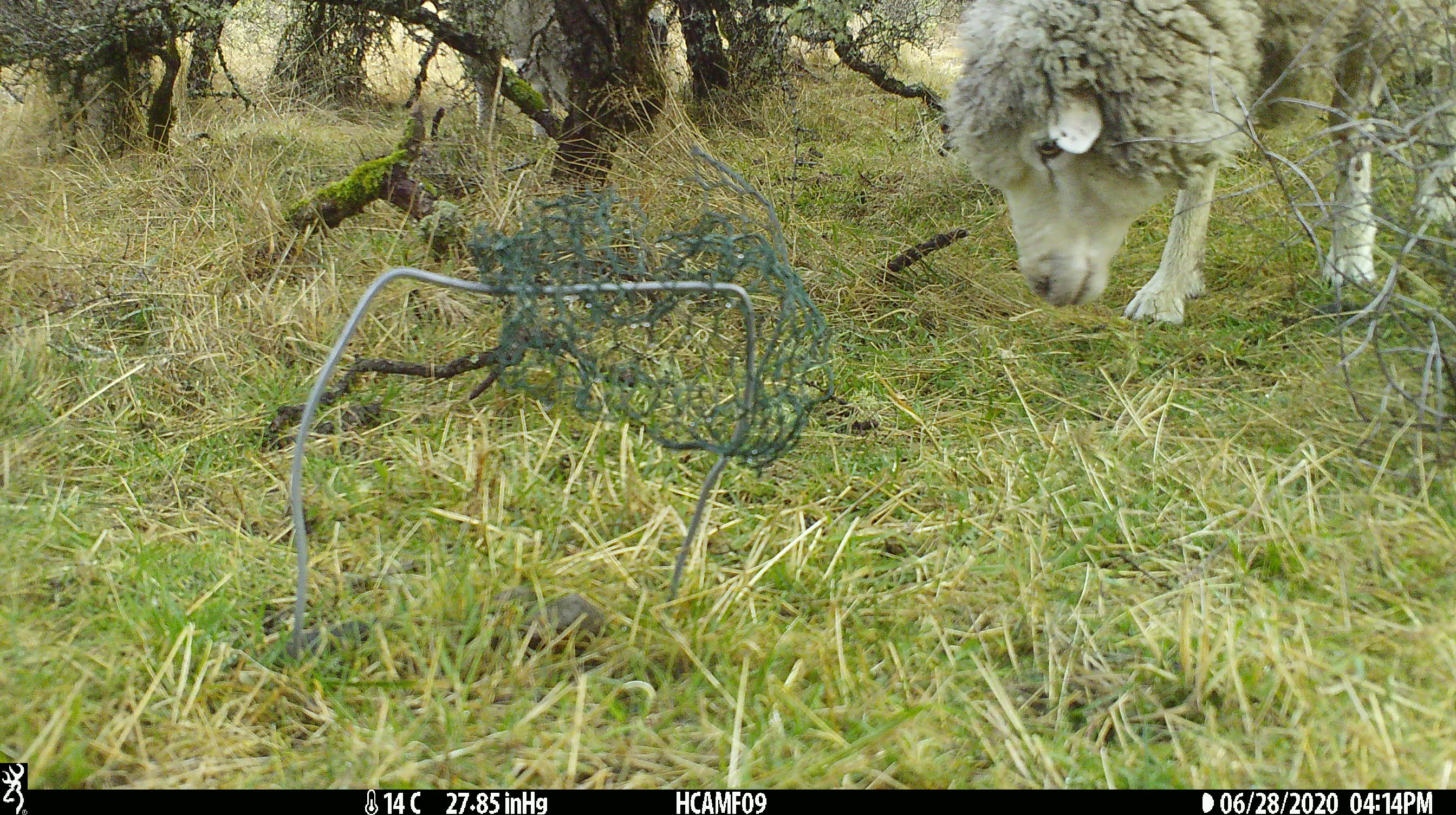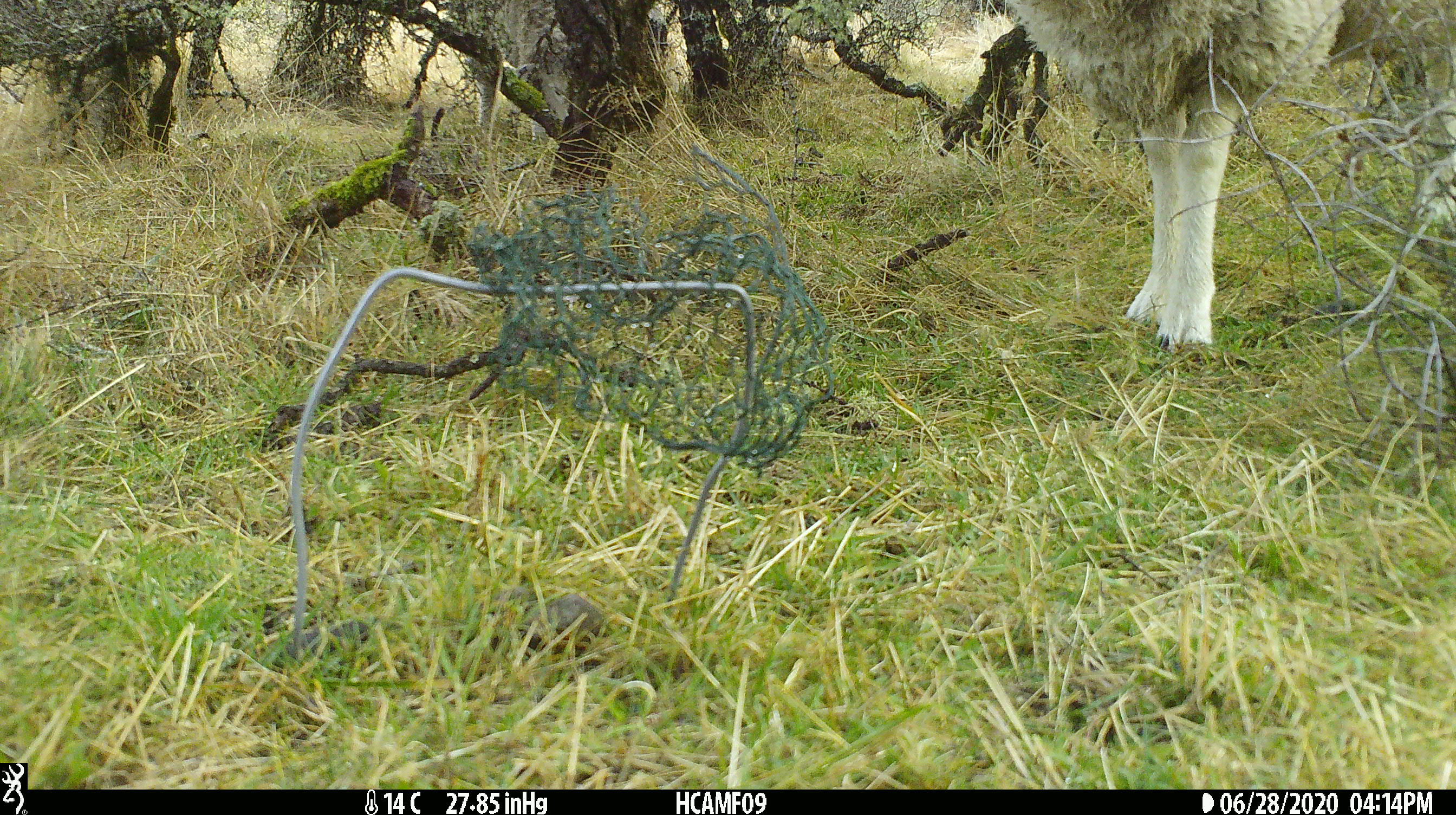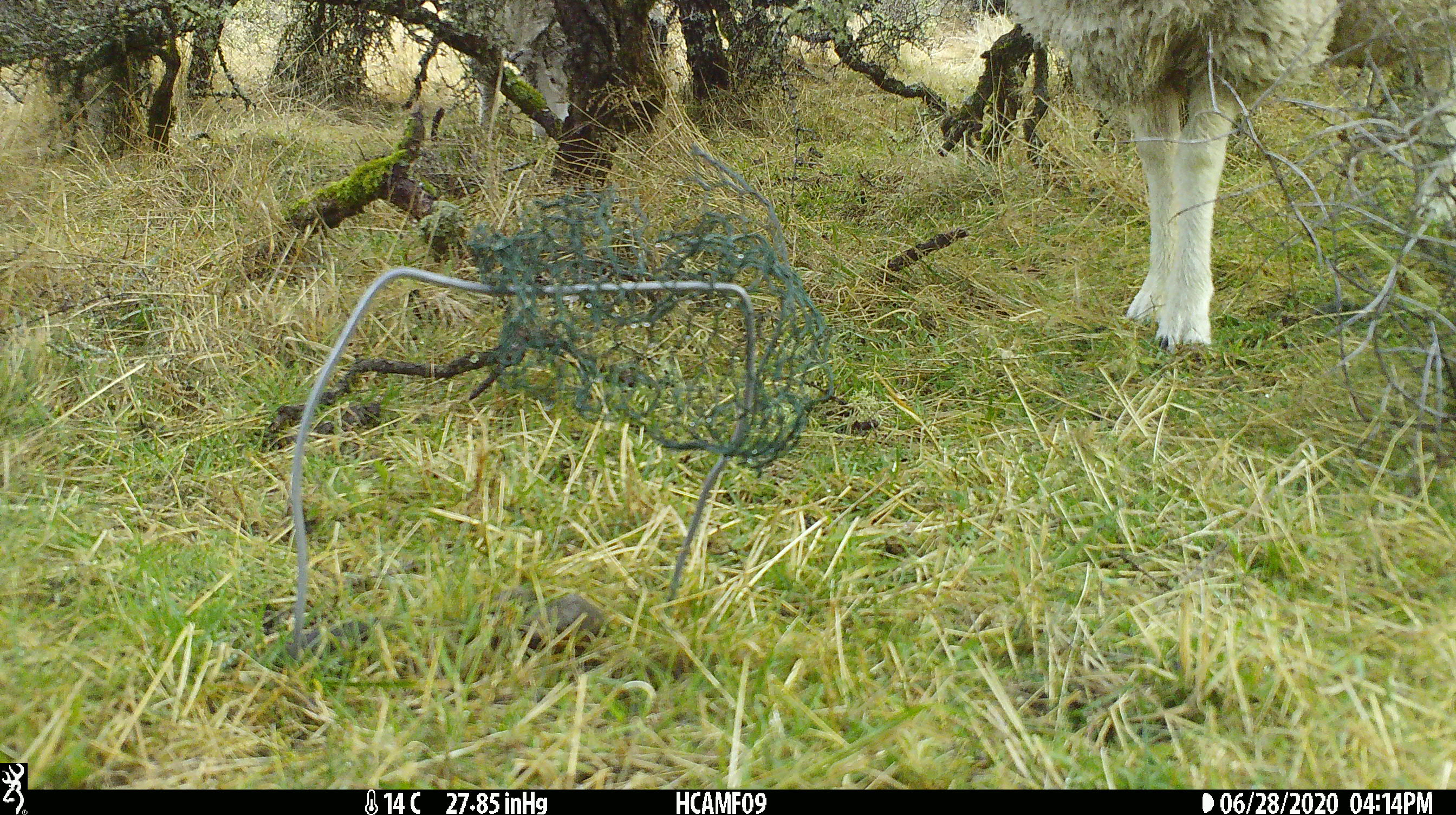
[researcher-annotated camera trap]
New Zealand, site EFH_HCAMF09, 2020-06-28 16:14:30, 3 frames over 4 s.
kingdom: Animalia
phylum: Chordata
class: Mammalia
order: Artiodactyla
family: Bovidae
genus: Ovis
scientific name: Ovis aries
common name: domestic sheep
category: sheep